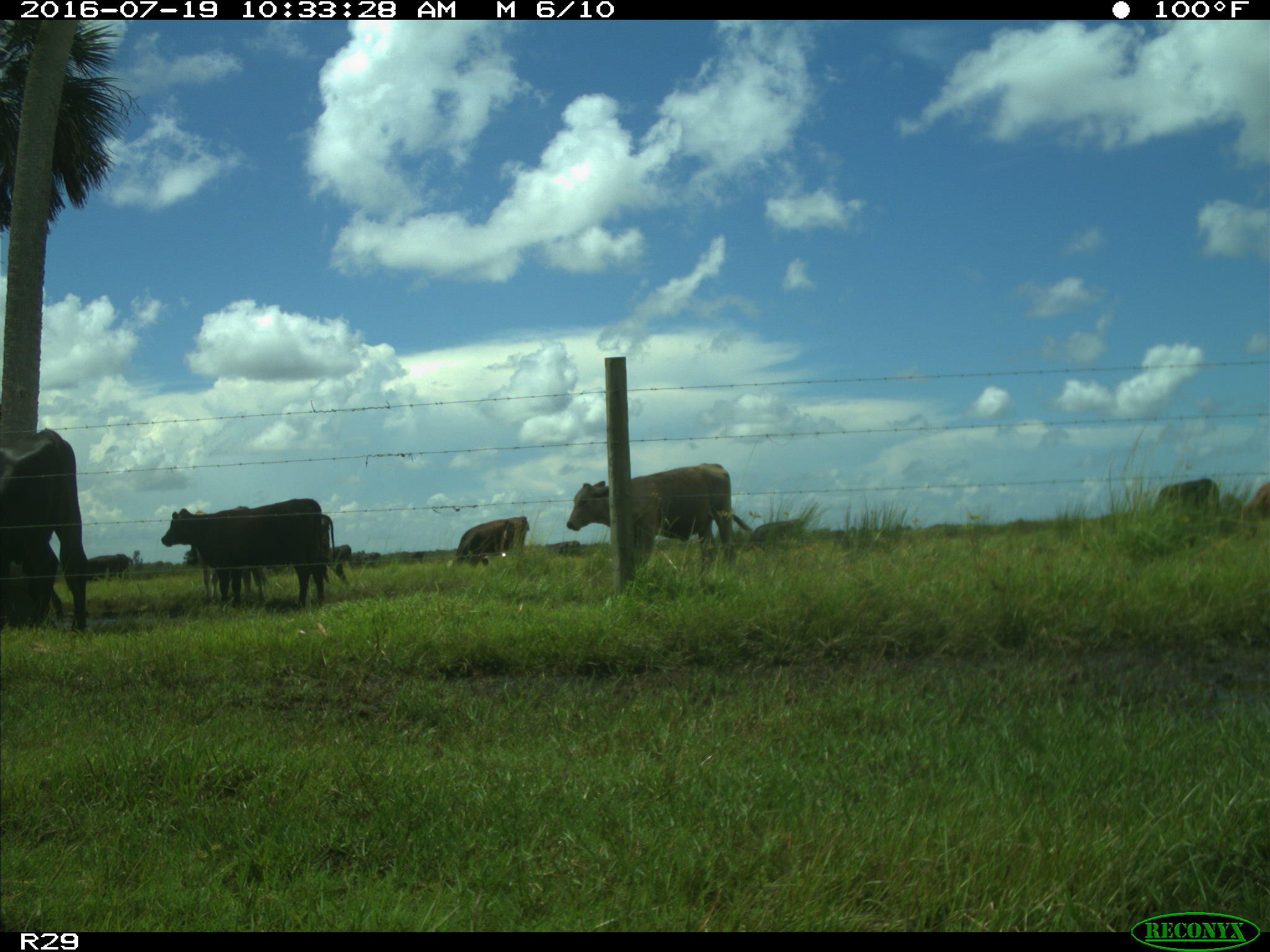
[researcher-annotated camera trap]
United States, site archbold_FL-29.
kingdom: Animalia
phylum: Chordata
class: Mammalia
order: Artiodactyla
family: Bovidae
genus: Bos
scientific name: Bos taurus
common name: domestic cow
Bos taurus (domestic cow).